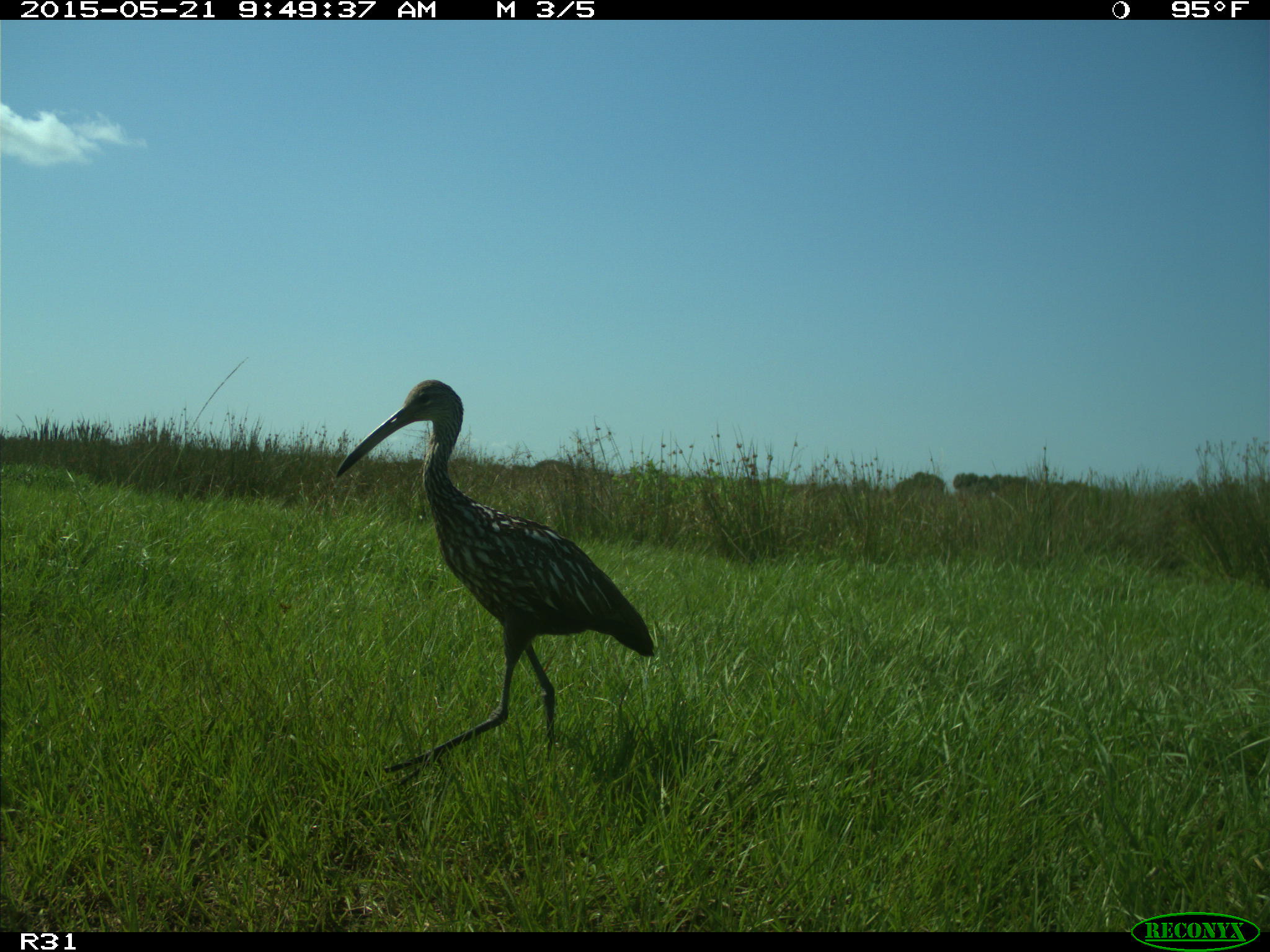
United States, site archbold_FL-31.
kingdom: Animalia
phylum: Chordata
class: Aves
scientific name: Aves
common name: birds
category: unidentified bird